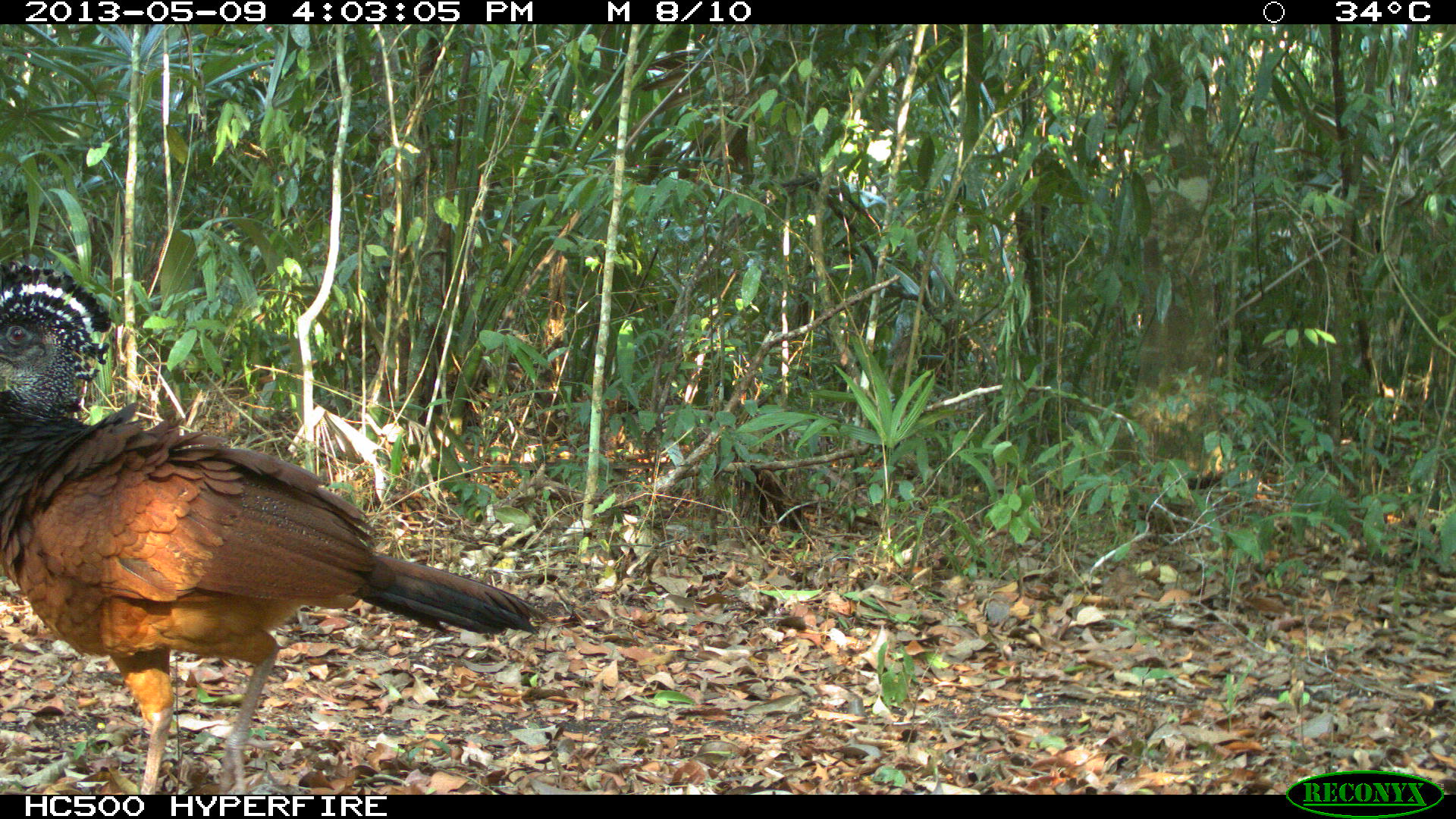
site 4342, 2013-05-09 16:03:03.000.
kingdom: Animalia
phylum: Chordata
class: Aves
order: Galliformes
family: Cracidae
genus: Crax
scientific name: Crax rubra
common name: great curassow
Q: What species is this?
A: Crax rubra (great curassow).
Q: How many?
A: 1.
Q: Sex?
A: Female.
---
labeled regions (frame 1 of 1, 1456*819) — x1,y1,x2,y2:
crax rubra: 0,263,548,794